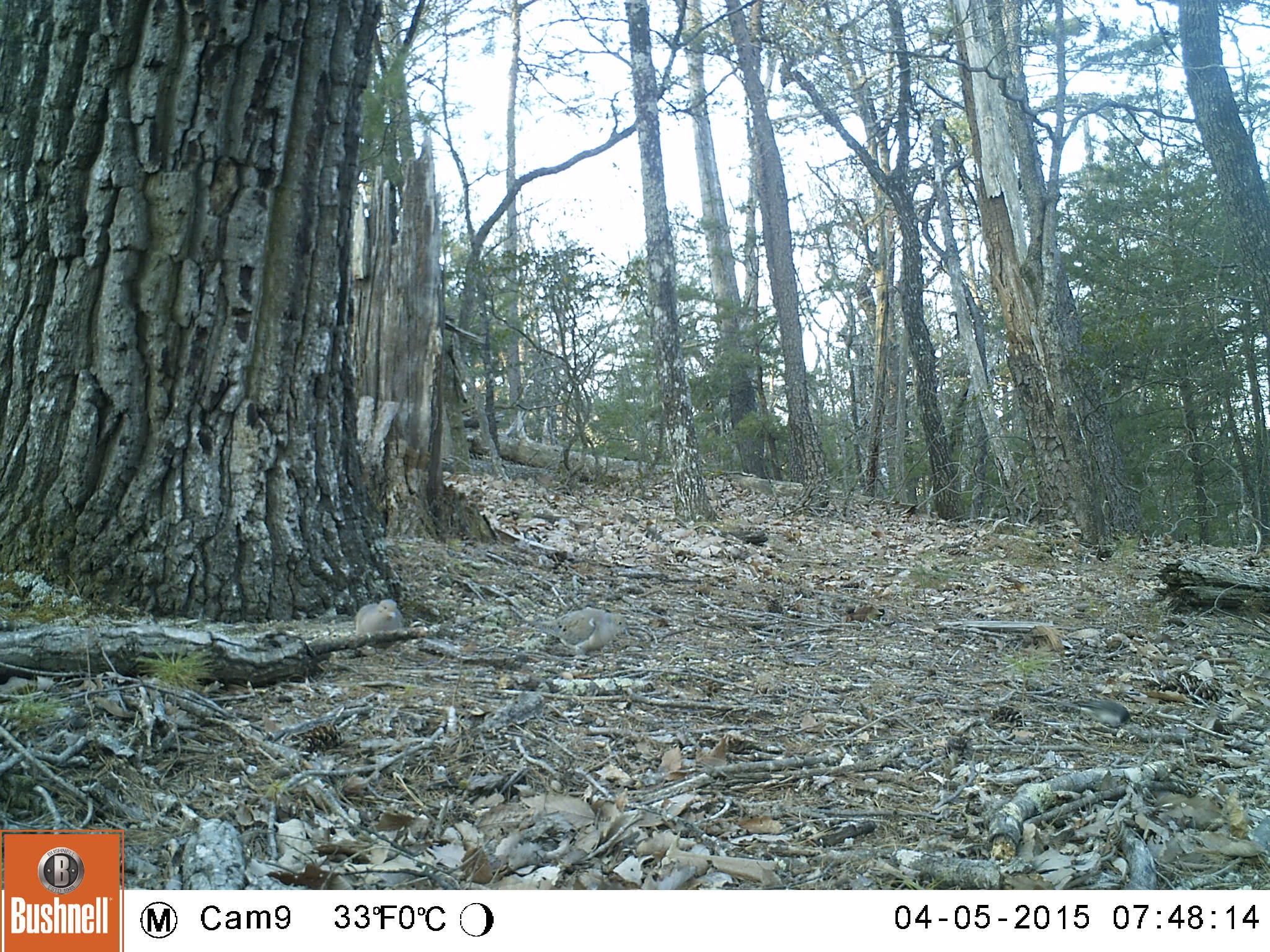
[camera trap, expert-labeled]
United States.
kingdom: Animalia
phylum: Chordata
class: Aves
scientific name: Aves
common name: bird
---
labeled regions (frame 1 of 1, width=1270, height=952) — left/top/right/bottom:
Bird: 530/603/634/664; 352/596/408/643